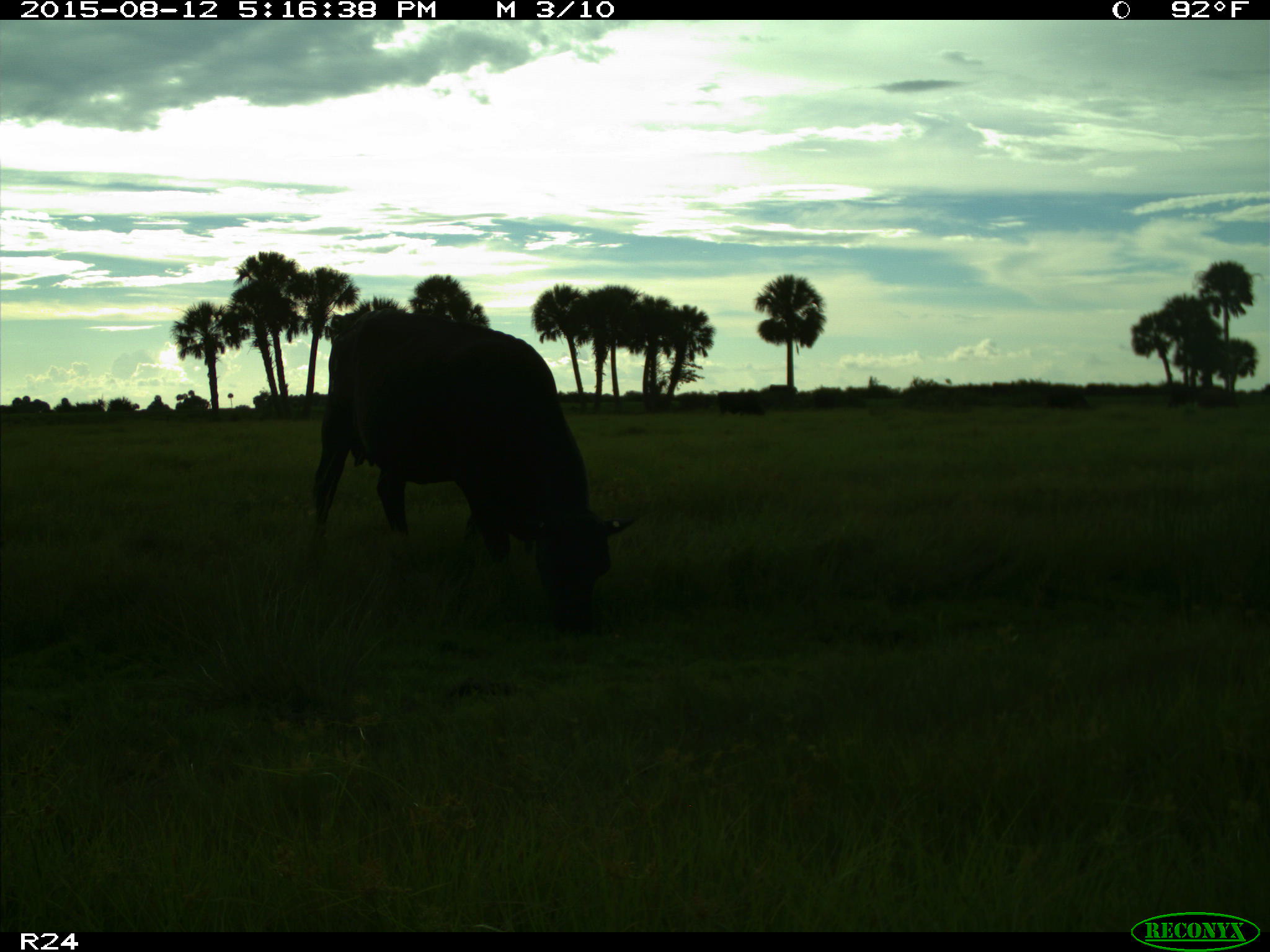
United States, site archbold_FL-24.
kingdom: Animalia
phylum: Chordata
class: Mammalia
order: Artiodactyla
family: Bovidae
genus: Bos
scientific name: Bos taurus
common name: domestic cow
Bos taurus (domestic cow).